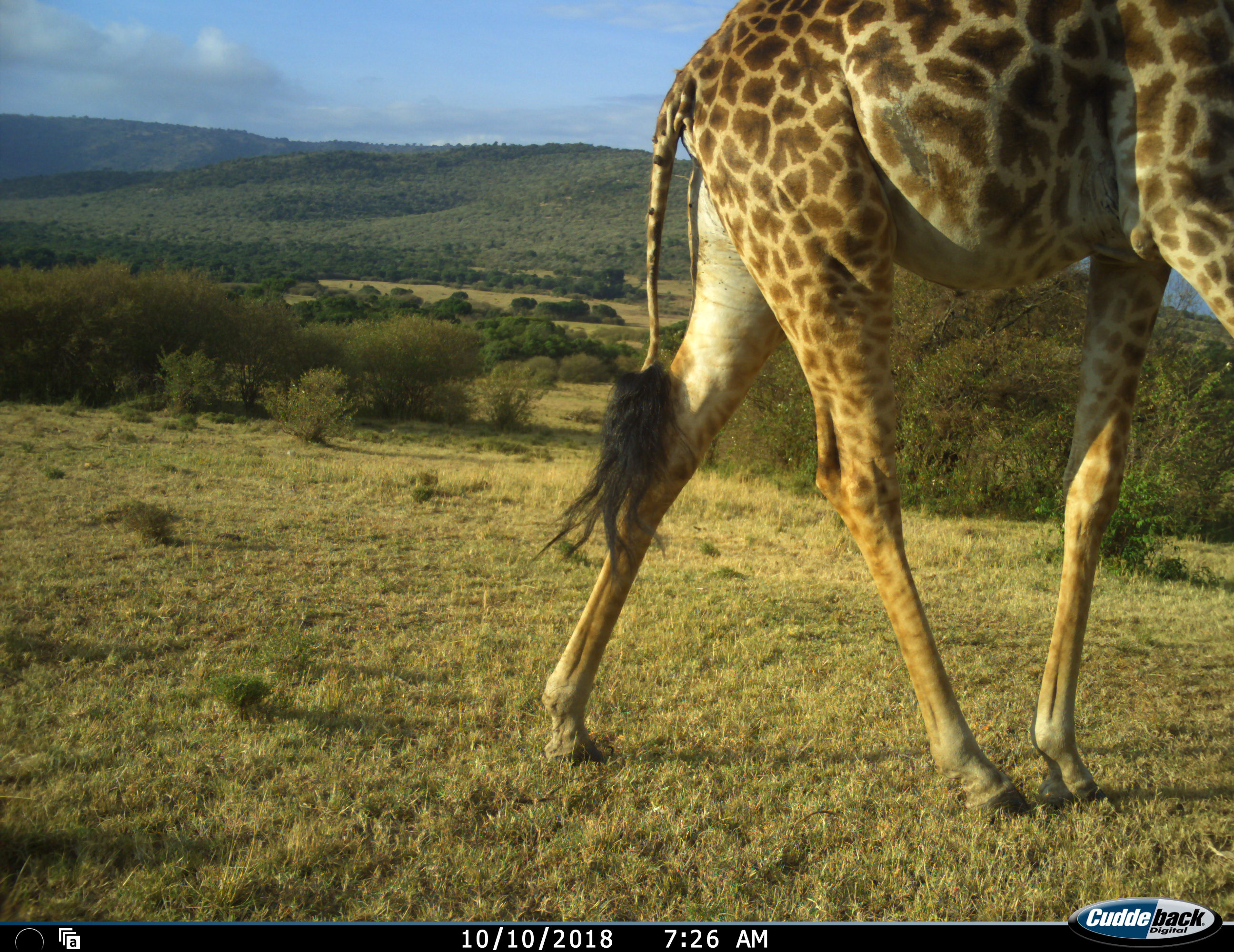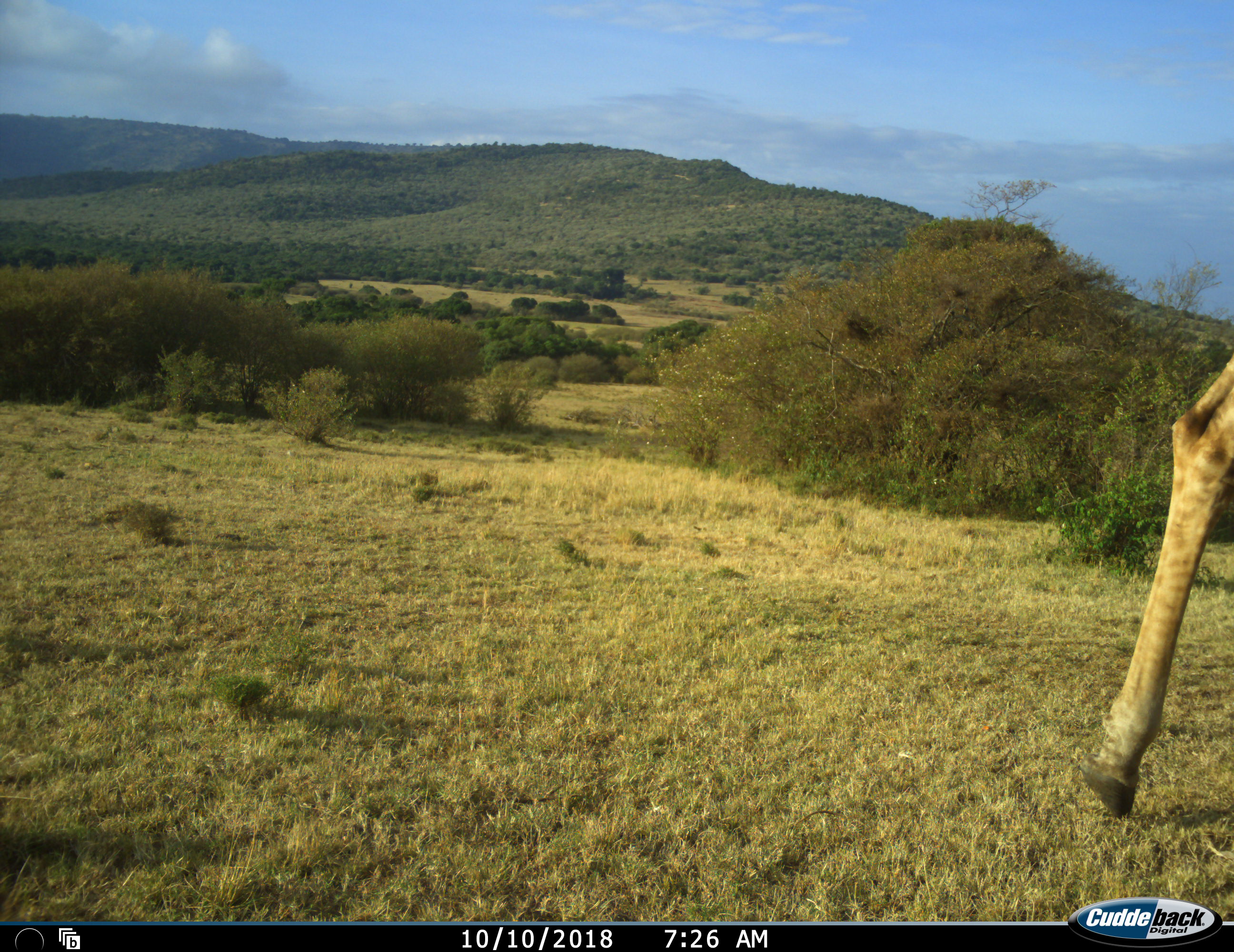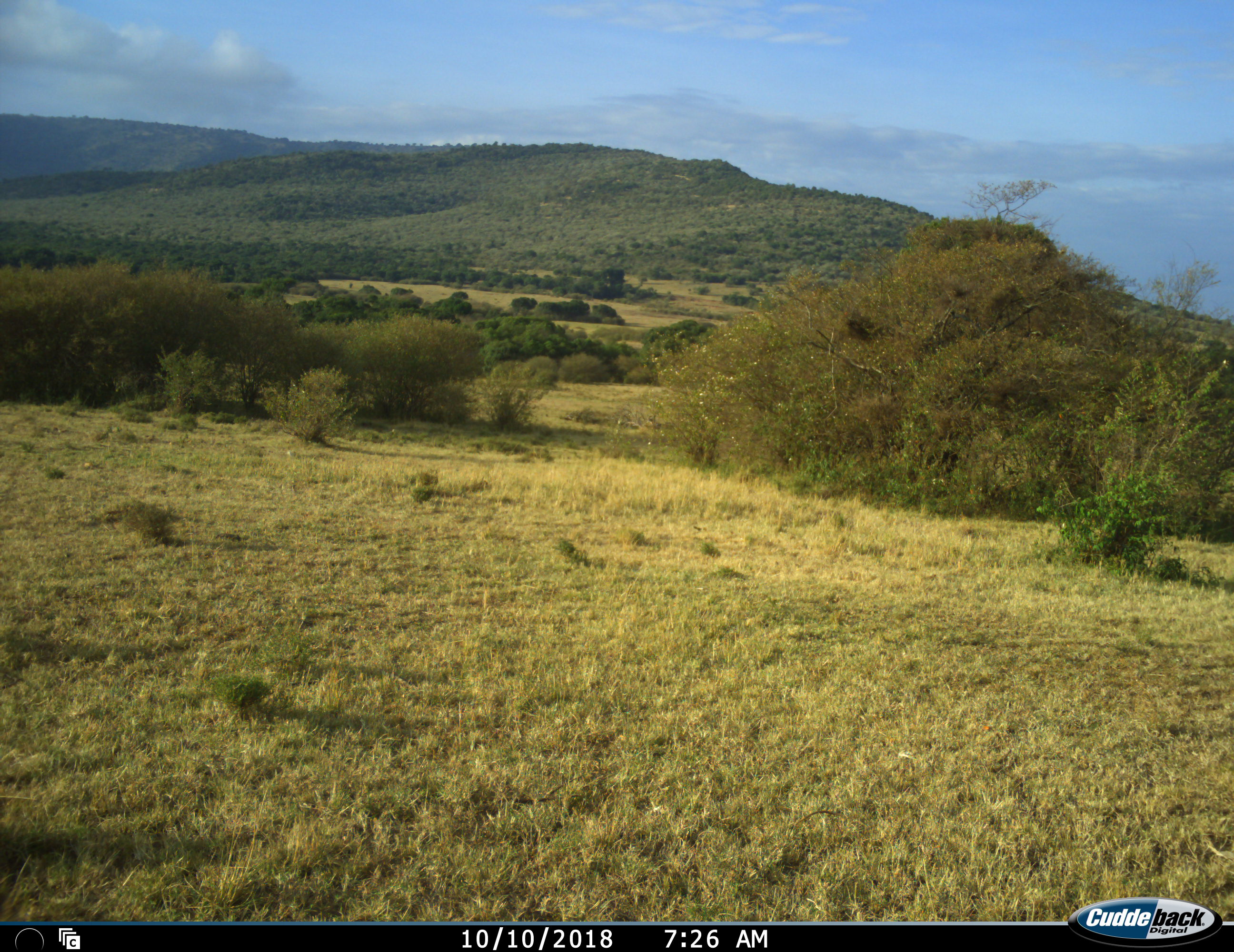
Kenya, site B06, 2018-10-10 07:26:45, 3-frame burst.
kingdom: Animalia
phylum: Chordata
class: Mammalia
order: Artiodactyla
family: Giraffidae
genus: Giraffa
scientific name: Giraffa camelopardalis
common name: giraffe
Giraffe (Giraffa camelopardalis), count 1. Behavior (volunteer vote fractions): standing 11%, resting 0%, moving 89%, interacting 0%. Young present (vote fraction): 0%. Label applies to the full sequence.